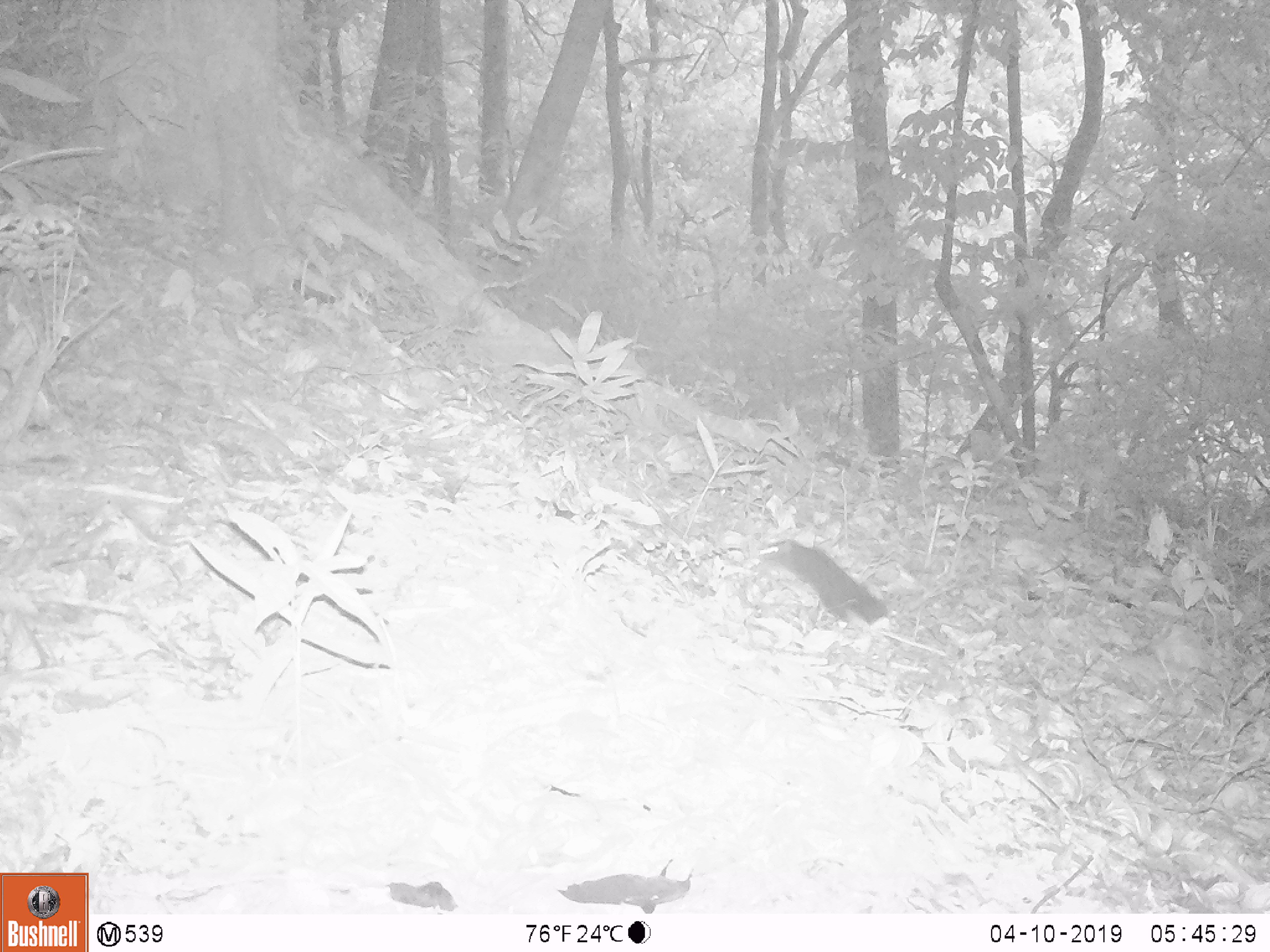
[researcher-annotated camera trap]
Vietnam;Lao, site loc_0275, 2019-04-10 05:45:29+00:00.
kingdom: Animalia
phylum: Chordata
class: Mammalia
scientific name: Mammalia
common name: mammal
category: unidentified small mammal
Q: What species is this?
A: Unidentified small mammal (mammal) (Mammalia).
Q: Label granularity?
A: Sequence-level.